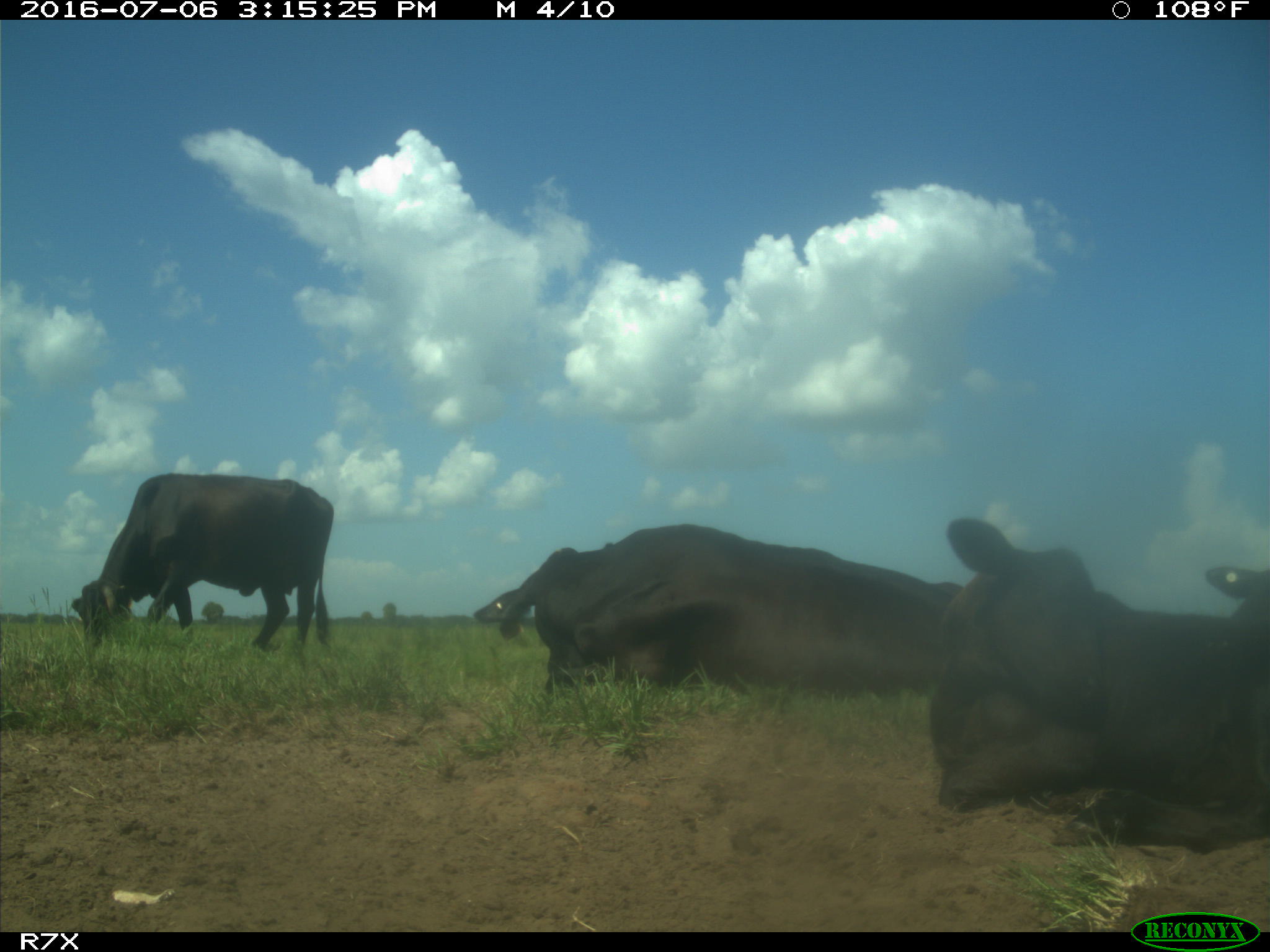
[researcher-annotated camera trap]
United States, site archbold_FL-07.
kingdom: Animalia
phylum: Chordata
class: Mammalia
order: Artiodactyla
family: Bovidae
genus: Bos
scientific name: Bos taurus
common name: domestic cow